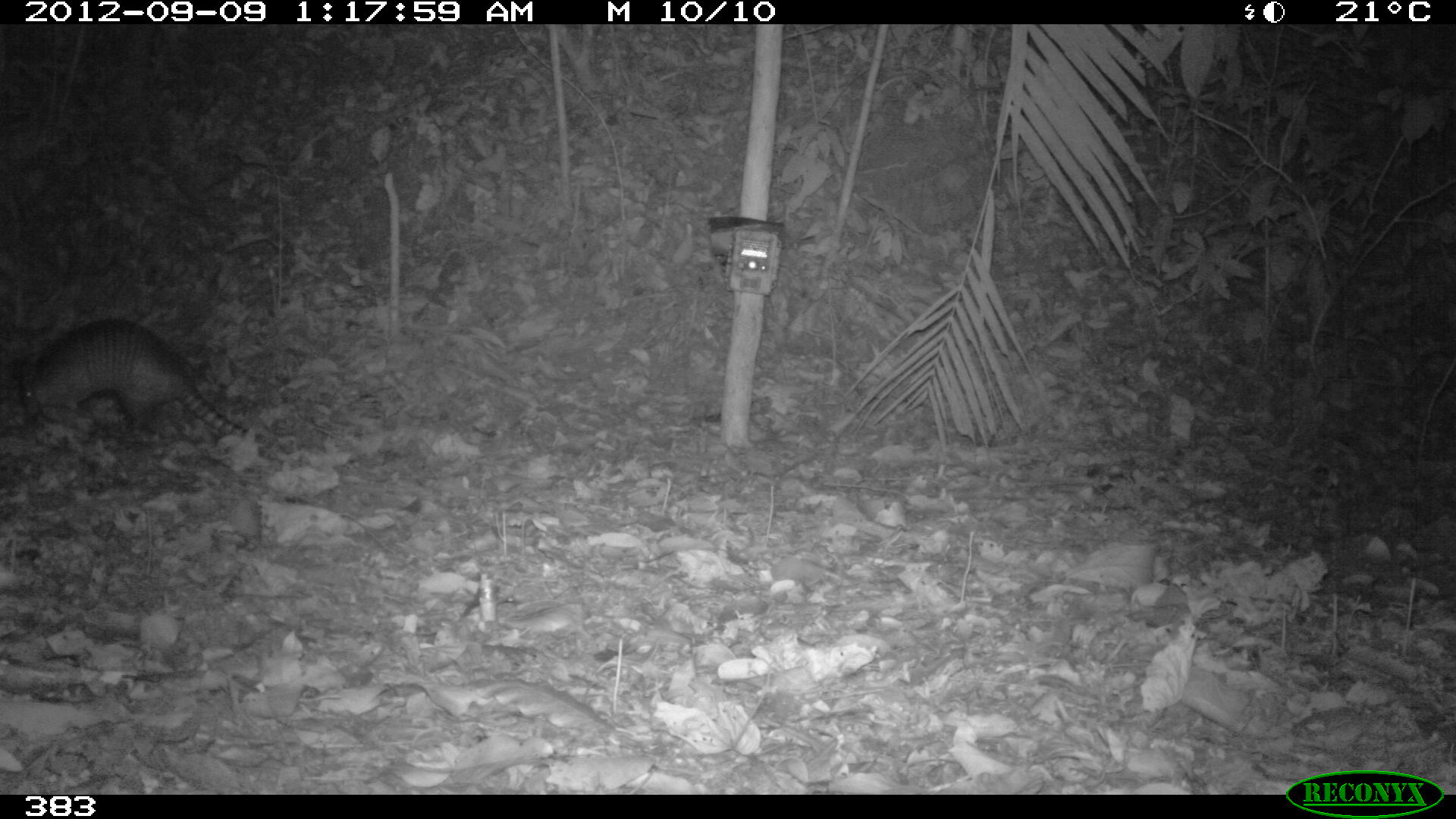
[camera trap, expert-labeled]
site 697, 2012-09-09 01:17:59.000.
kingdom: Animalia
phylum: Chordata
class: Mammalia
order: Cingulata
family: Dasypodidae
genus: Dasypus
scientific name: Dasypus novemcinctus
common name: nine-banded armadillo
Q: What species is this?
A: Dasypus novemcinctus (nine-banded armadillo).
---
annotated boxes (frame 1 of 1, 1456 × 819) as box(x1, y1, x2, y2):
dasypus novemcinctus: box(15, 316, 276, 445)